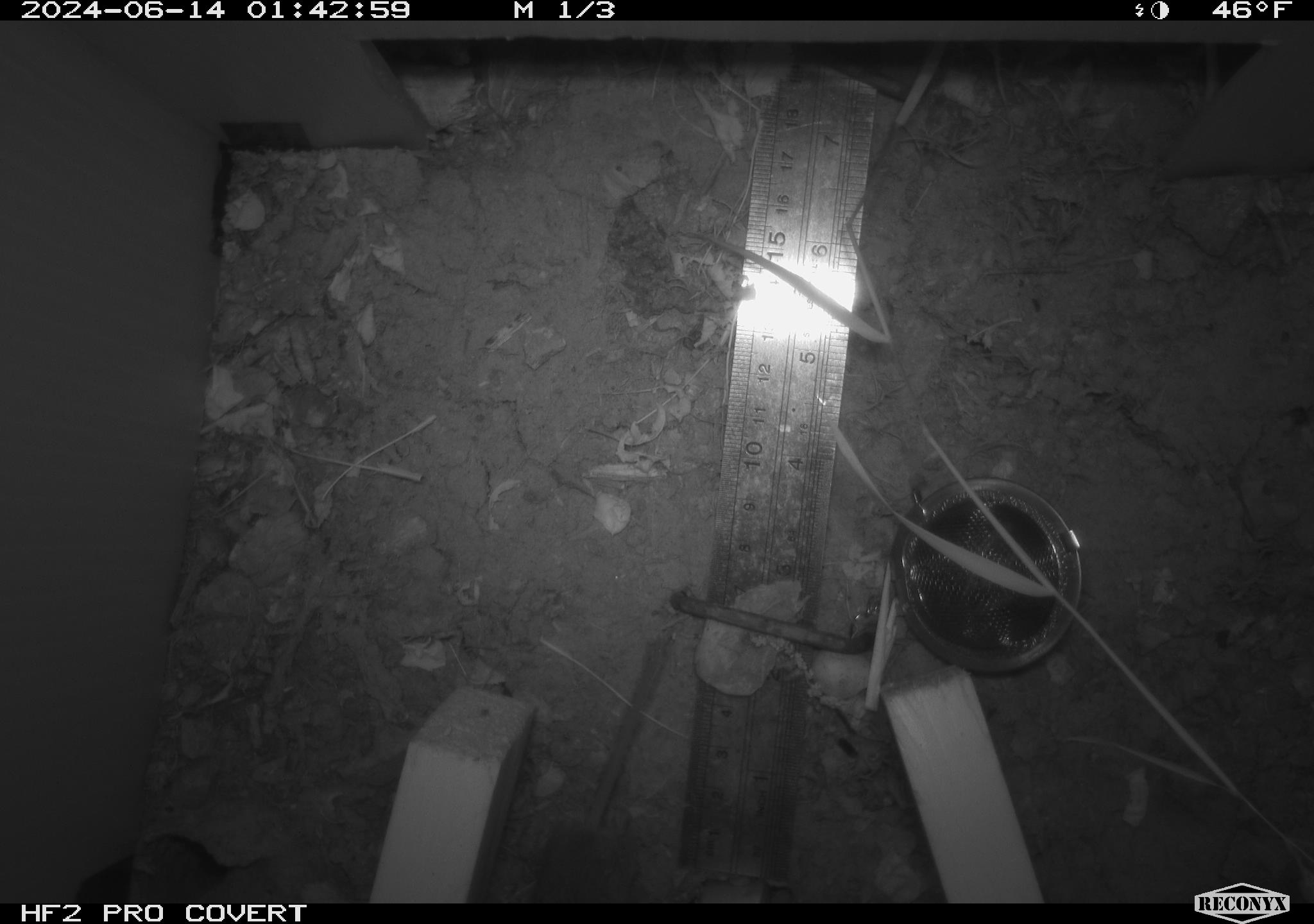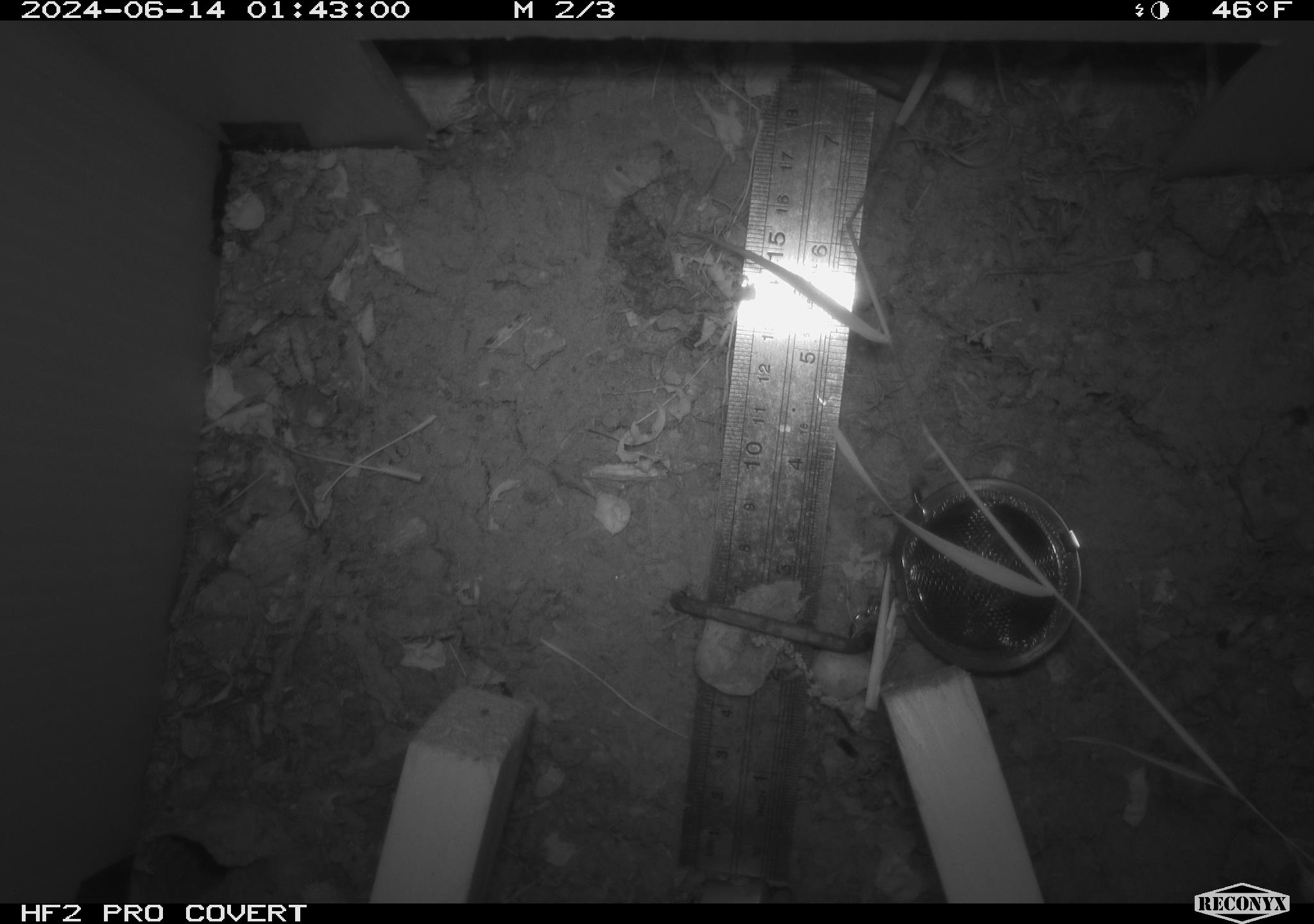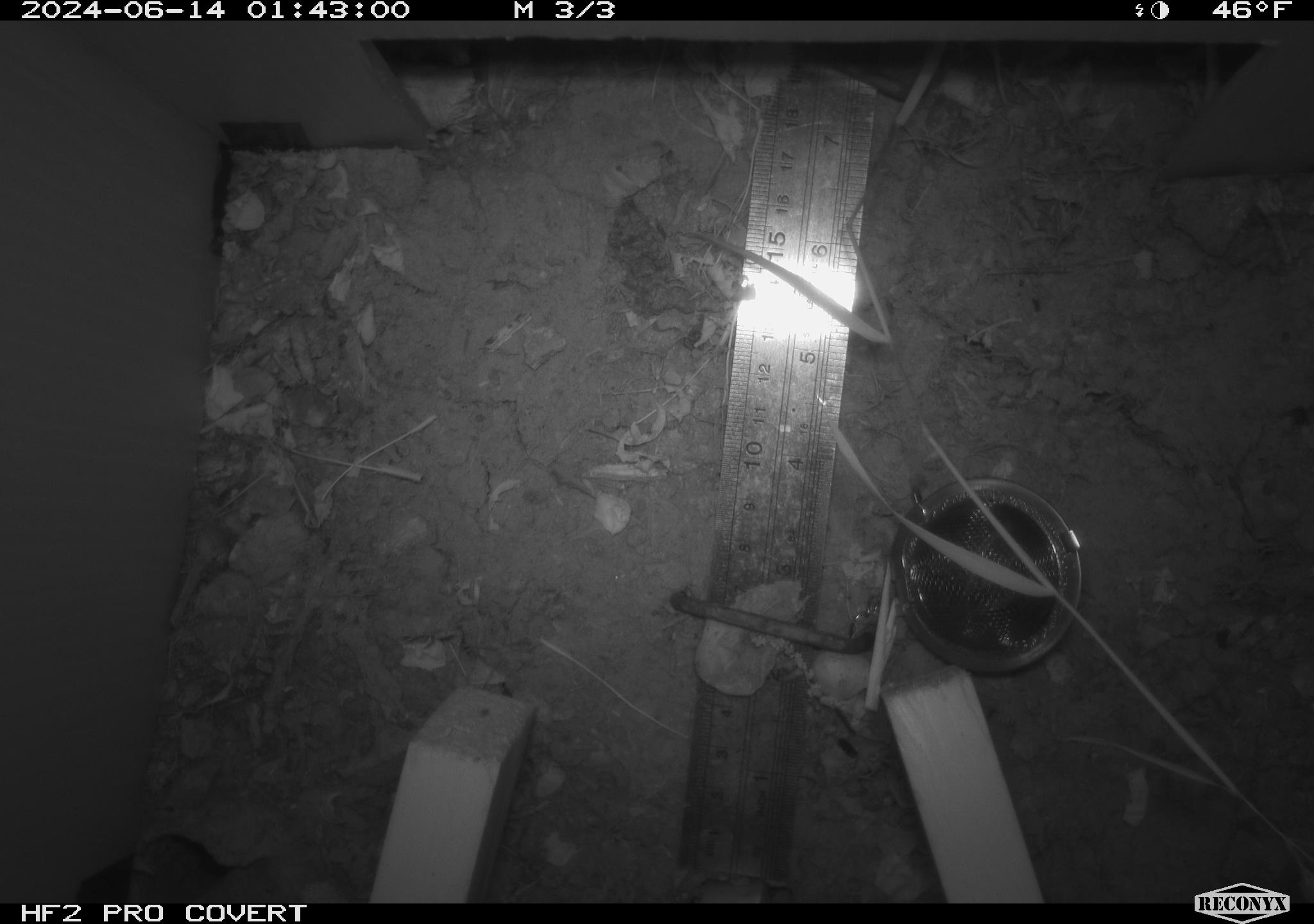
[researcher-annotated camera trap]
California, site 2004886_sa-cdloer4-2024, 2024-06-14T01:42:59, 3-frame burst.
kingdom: Animalia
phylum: Chordata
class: Mammalia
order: Rodentia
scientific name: Rodentia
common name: rodent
Rodent (Rodentia).